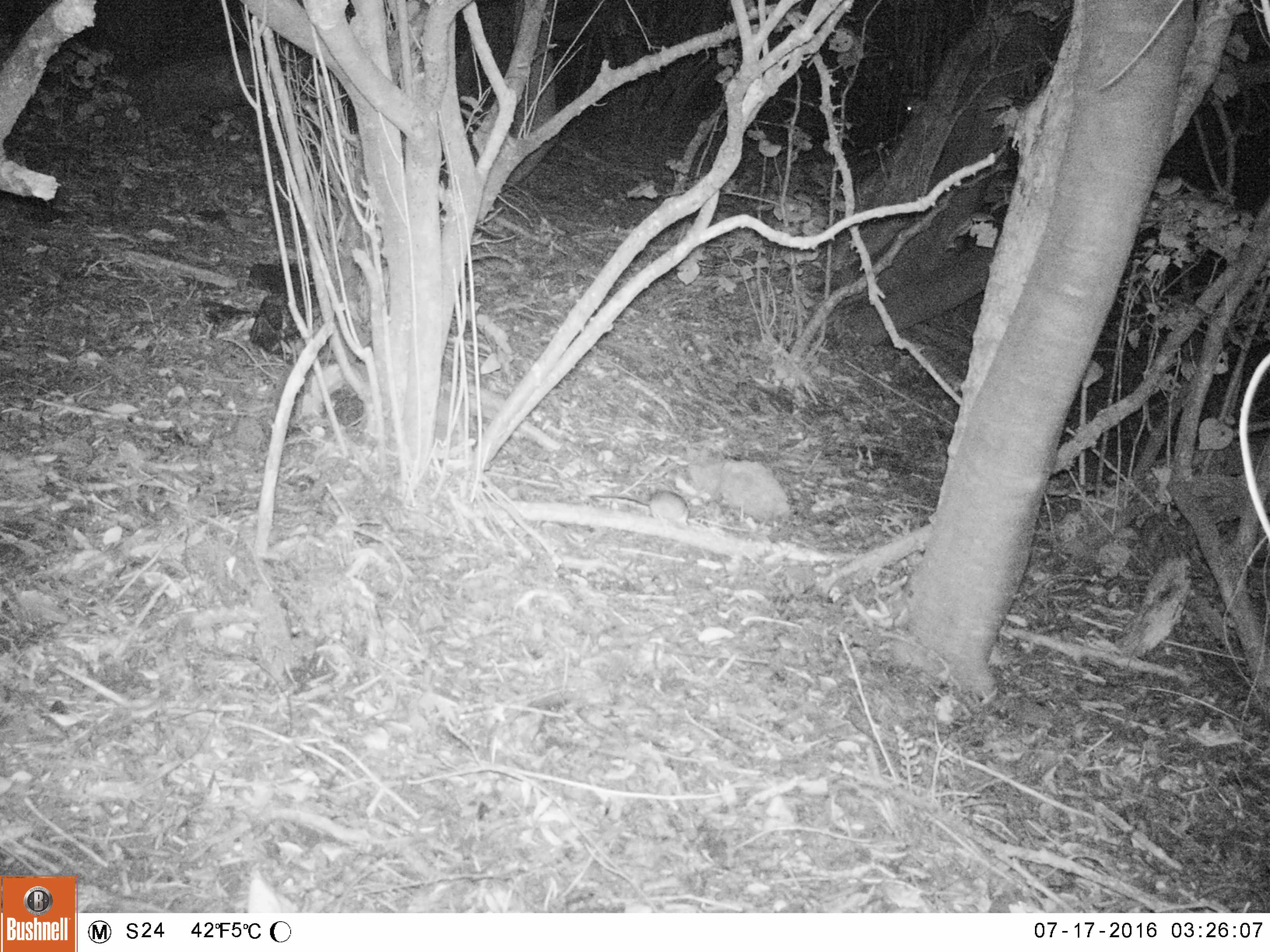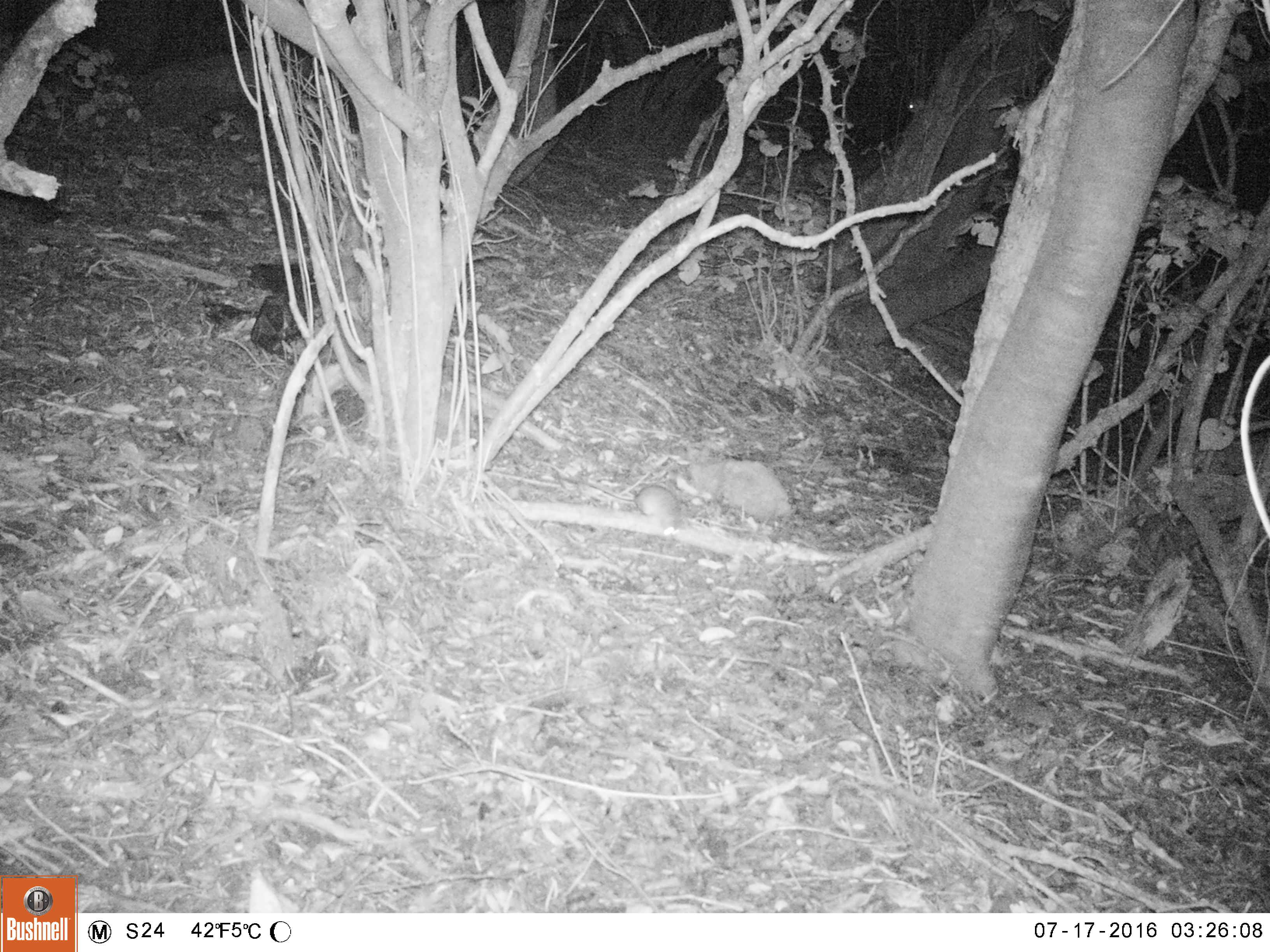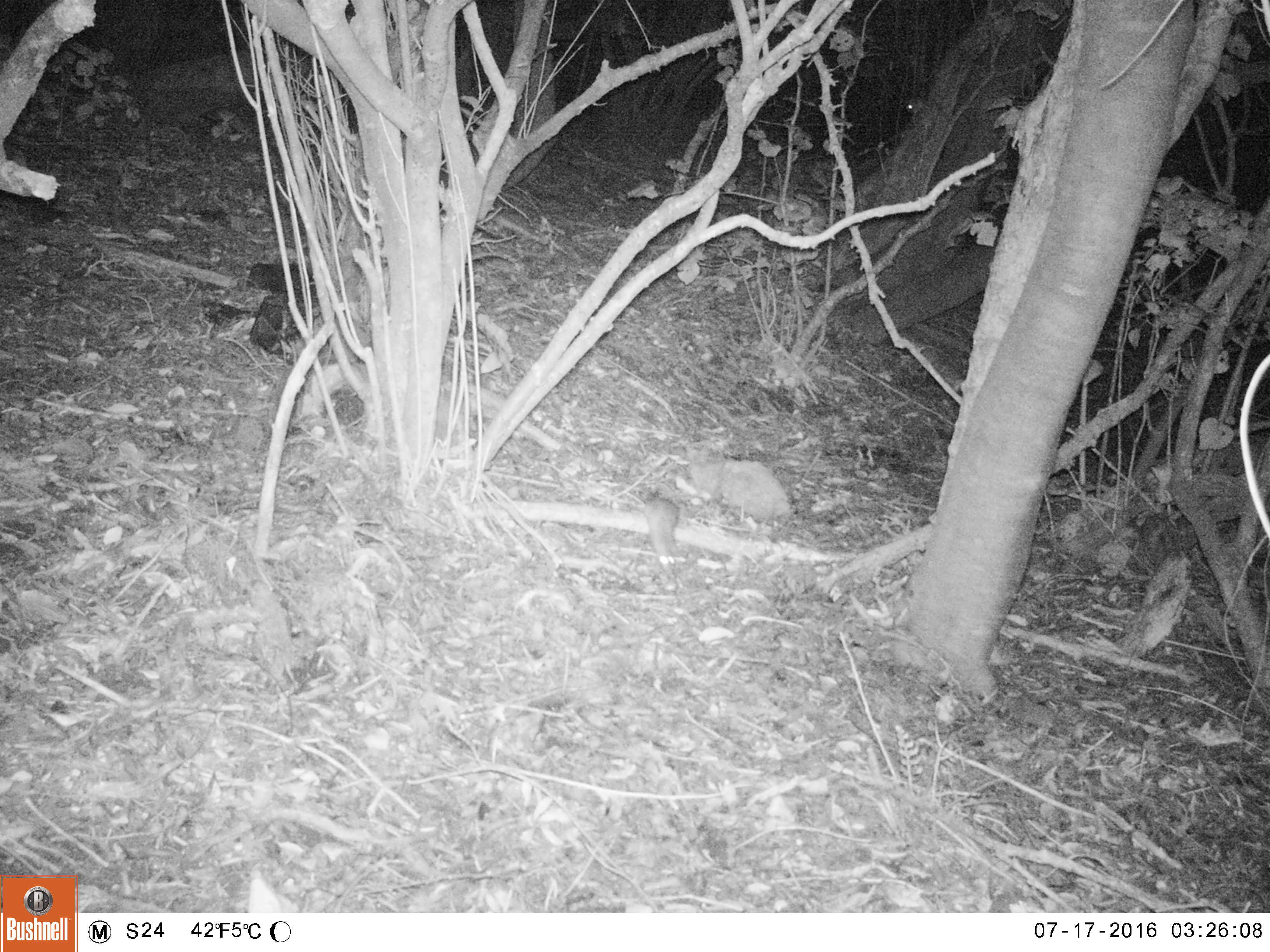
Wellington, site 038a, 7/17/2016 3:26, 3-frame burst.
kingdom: Animalia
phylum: Chordata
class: Mammalia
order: Rodentia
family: Muridae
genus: Rattus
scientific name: Rattus rattus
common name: ship rat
Ship rat (Rattus rattus).